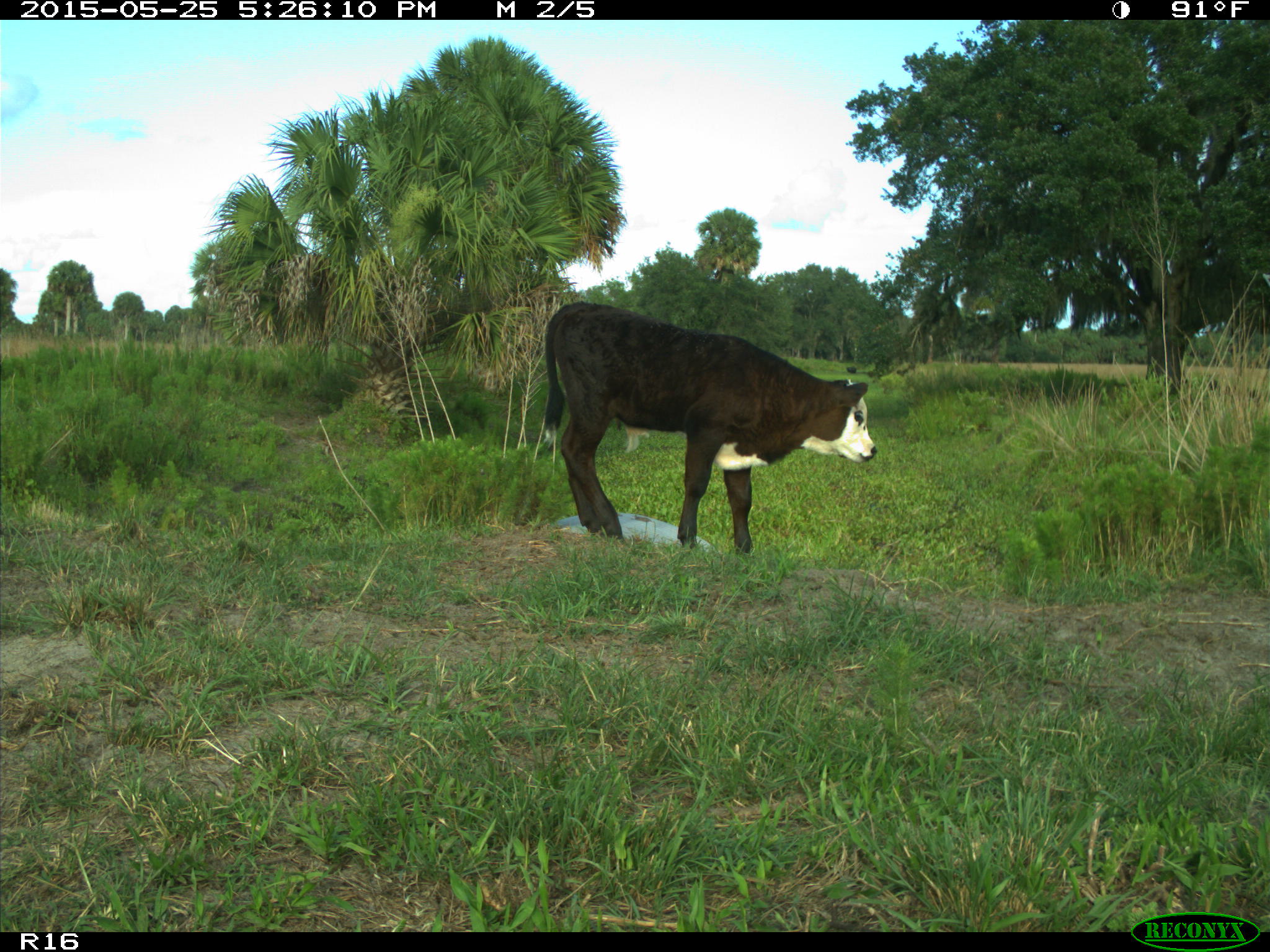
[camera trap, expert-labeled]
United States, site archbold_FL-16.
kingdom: Animalia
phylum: Chordata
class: Mammalia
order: Artiodactyla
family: Bovidae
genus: Bos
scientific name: Bos taurus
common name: domestic cow